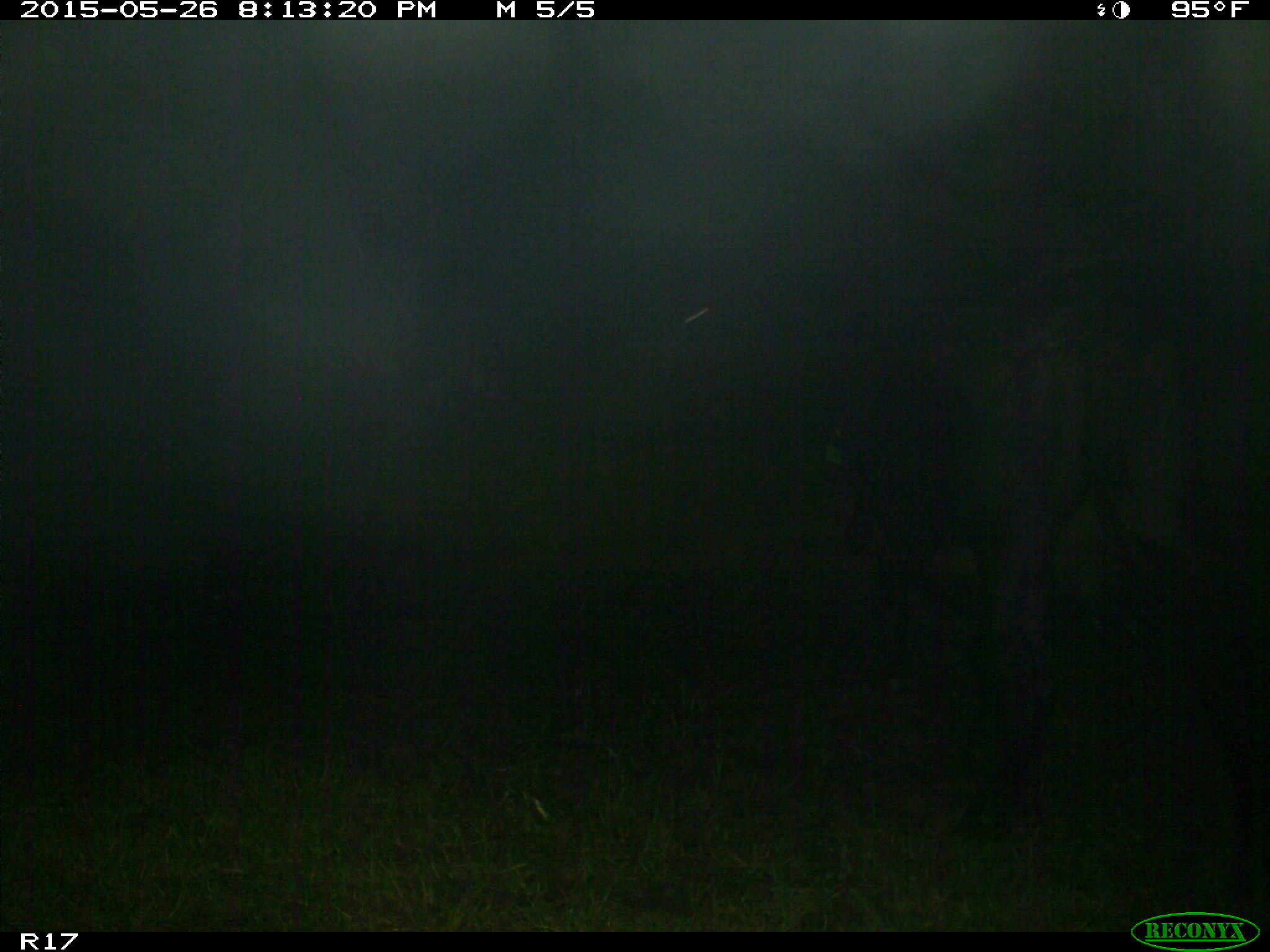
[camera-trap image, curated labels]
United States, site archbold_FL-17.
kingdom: Animalia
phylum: Chordata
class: Mammalia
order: Artiodactyla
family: Bovidae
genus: Bos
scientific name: Bos taurus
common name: domestic cow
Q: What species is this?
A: Bos taurus (domestic cow).